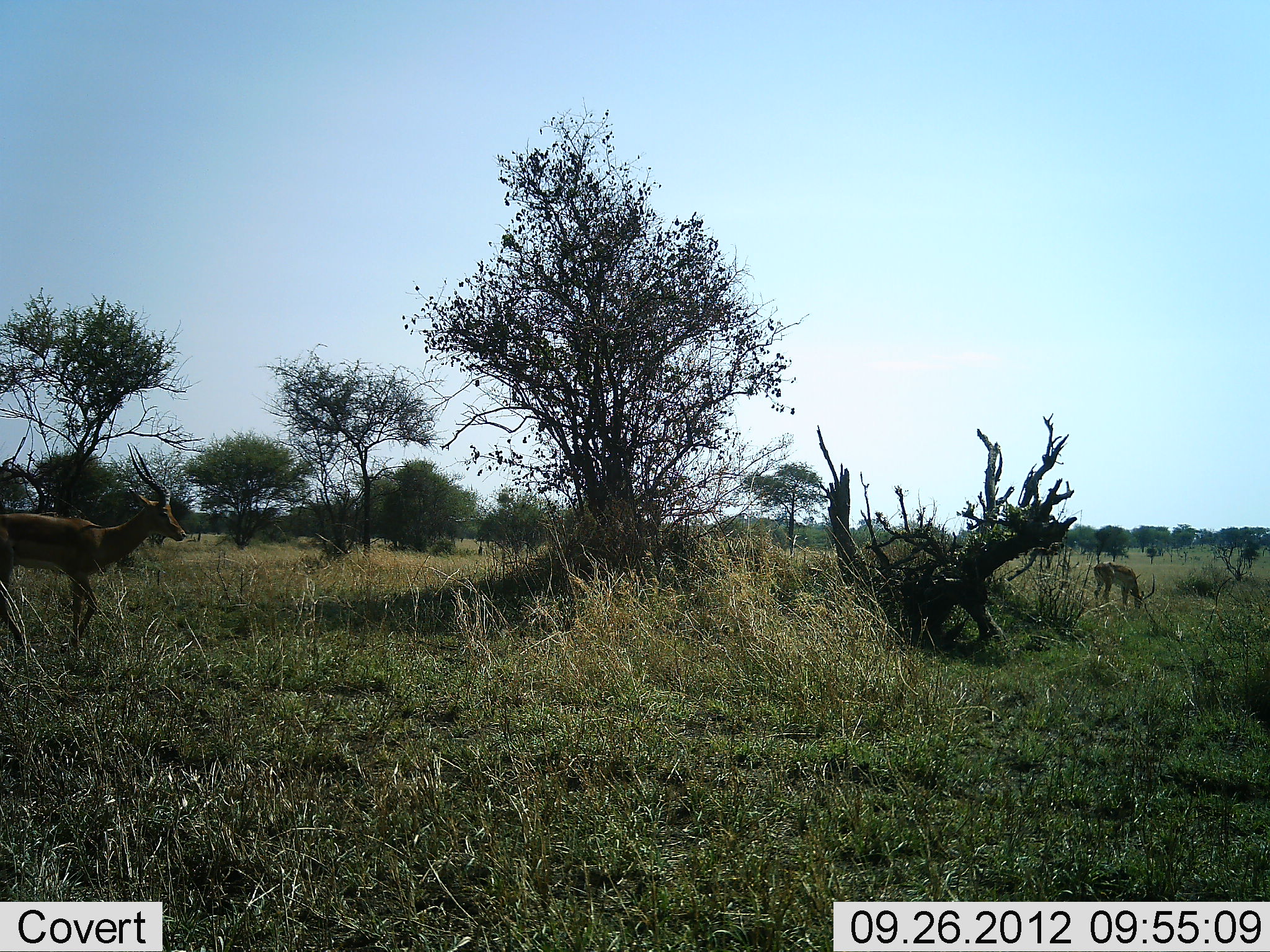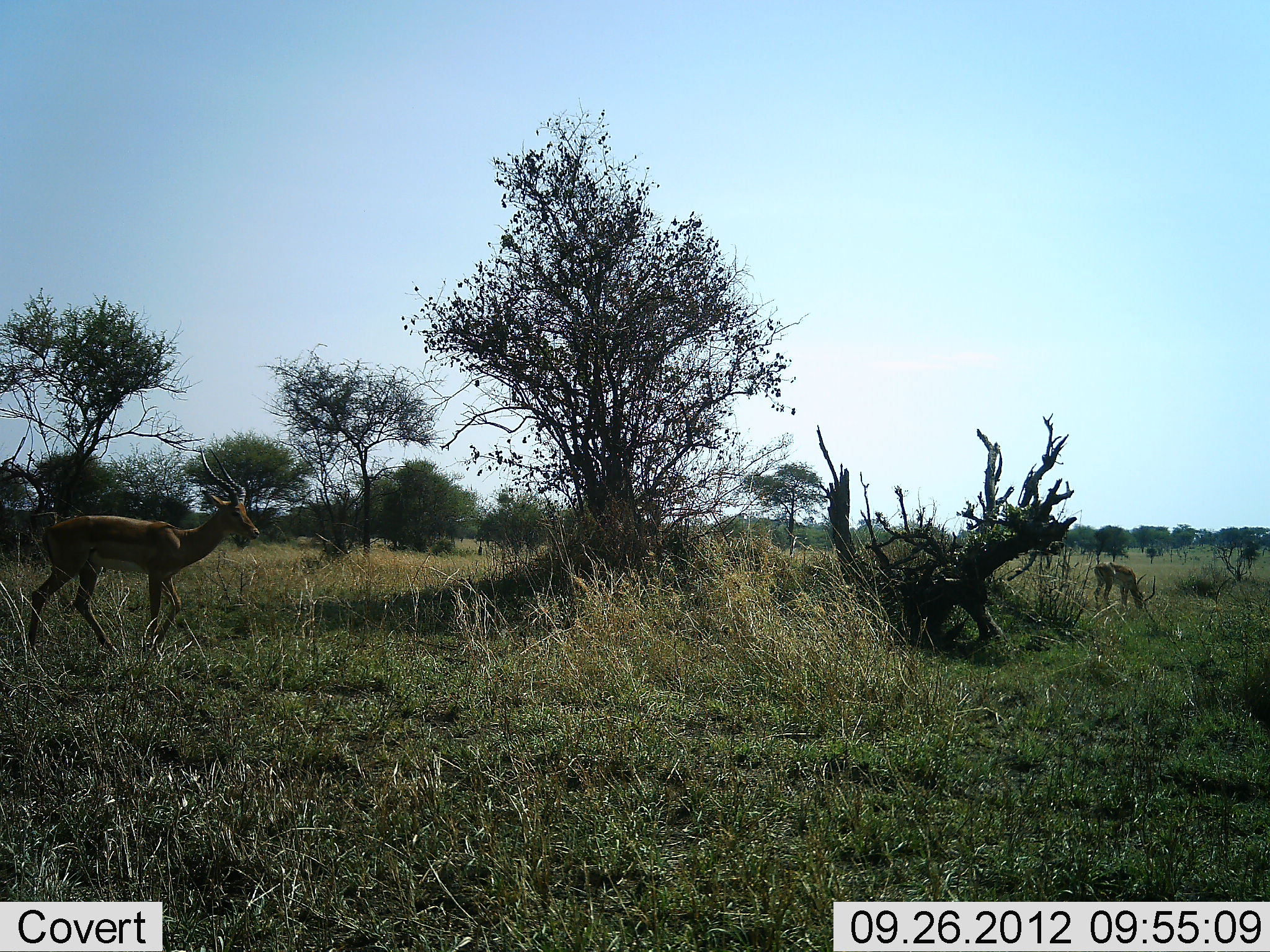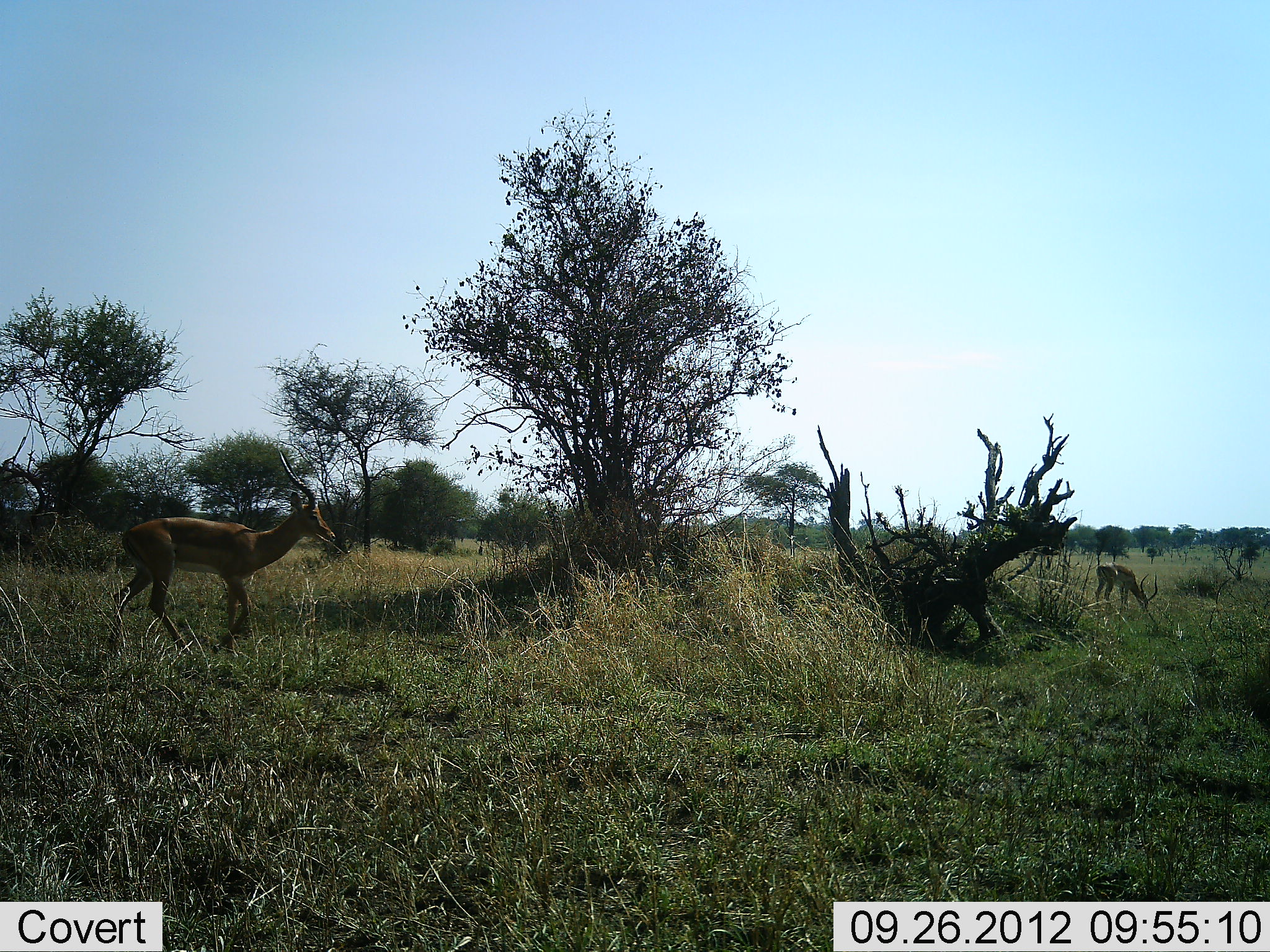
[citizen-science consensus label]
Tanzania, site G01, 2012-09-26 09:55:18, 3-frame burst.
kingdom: Animalia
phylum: Chordata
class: Mammalia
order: Artiodactyla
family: Bovidae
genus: Aepyceros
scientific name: Aepyceros melampus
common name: impala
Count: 2.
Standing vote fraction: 20%.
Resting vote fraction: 0%.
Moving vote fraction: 100%.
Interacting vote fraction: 0%.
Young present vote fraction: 0%.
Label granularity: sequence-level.